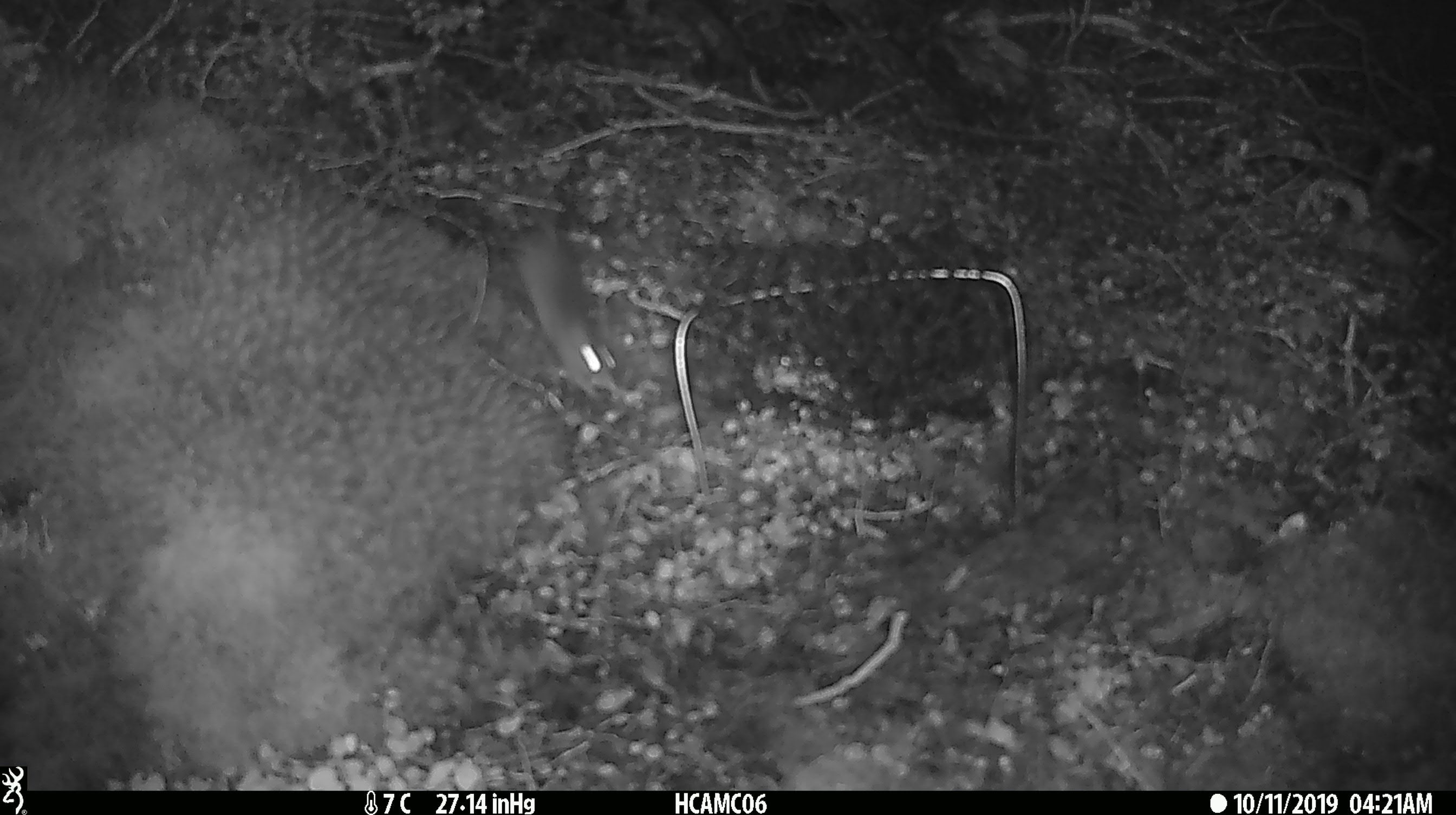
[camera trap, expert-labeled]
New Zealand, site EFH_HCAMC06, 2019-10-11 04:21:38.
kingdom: Animalia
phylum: Chordata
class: Mammalia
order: Rodentia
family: Muridae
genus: Mus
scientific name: Mus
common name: mouse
Mouse (Mus).